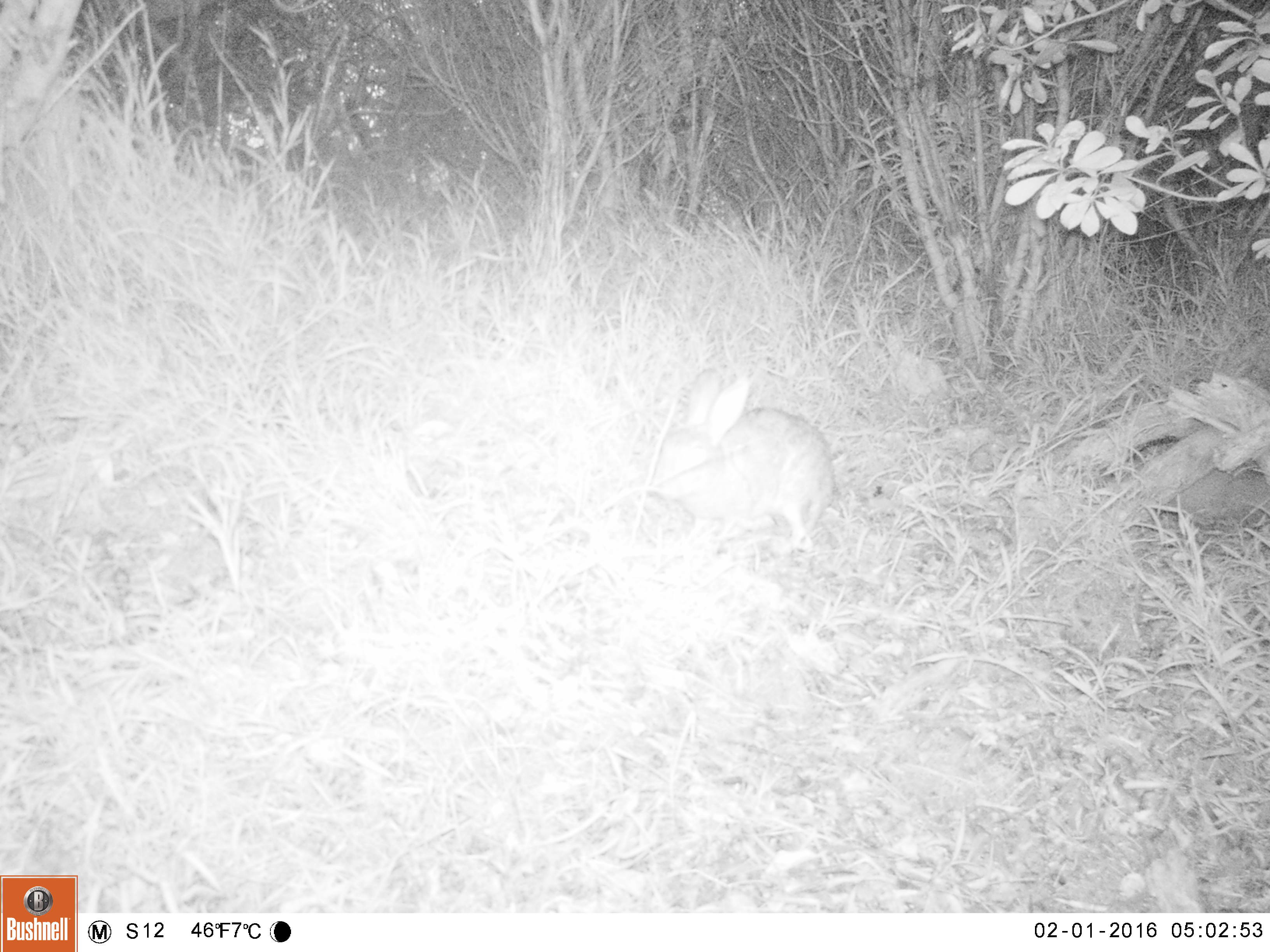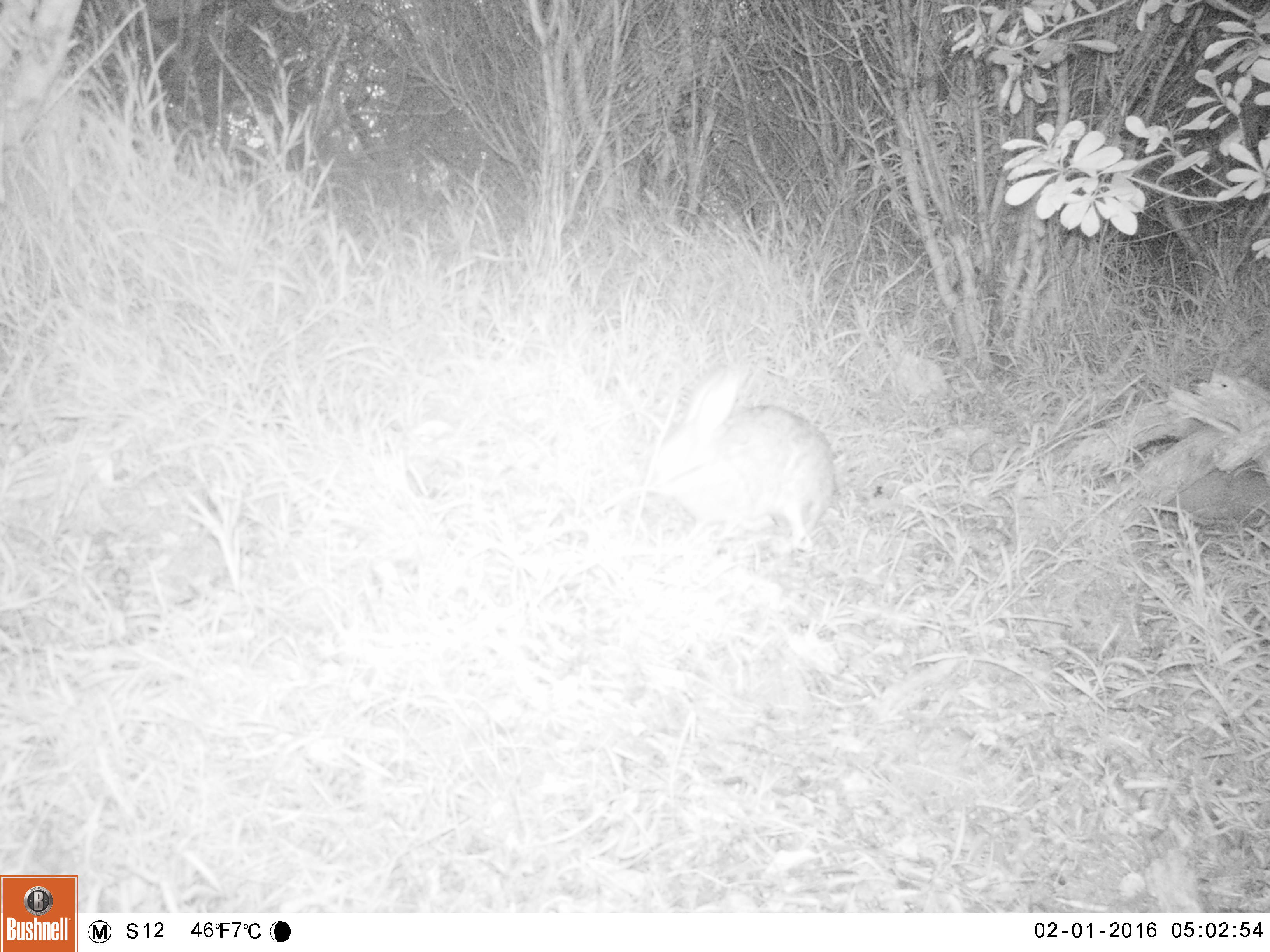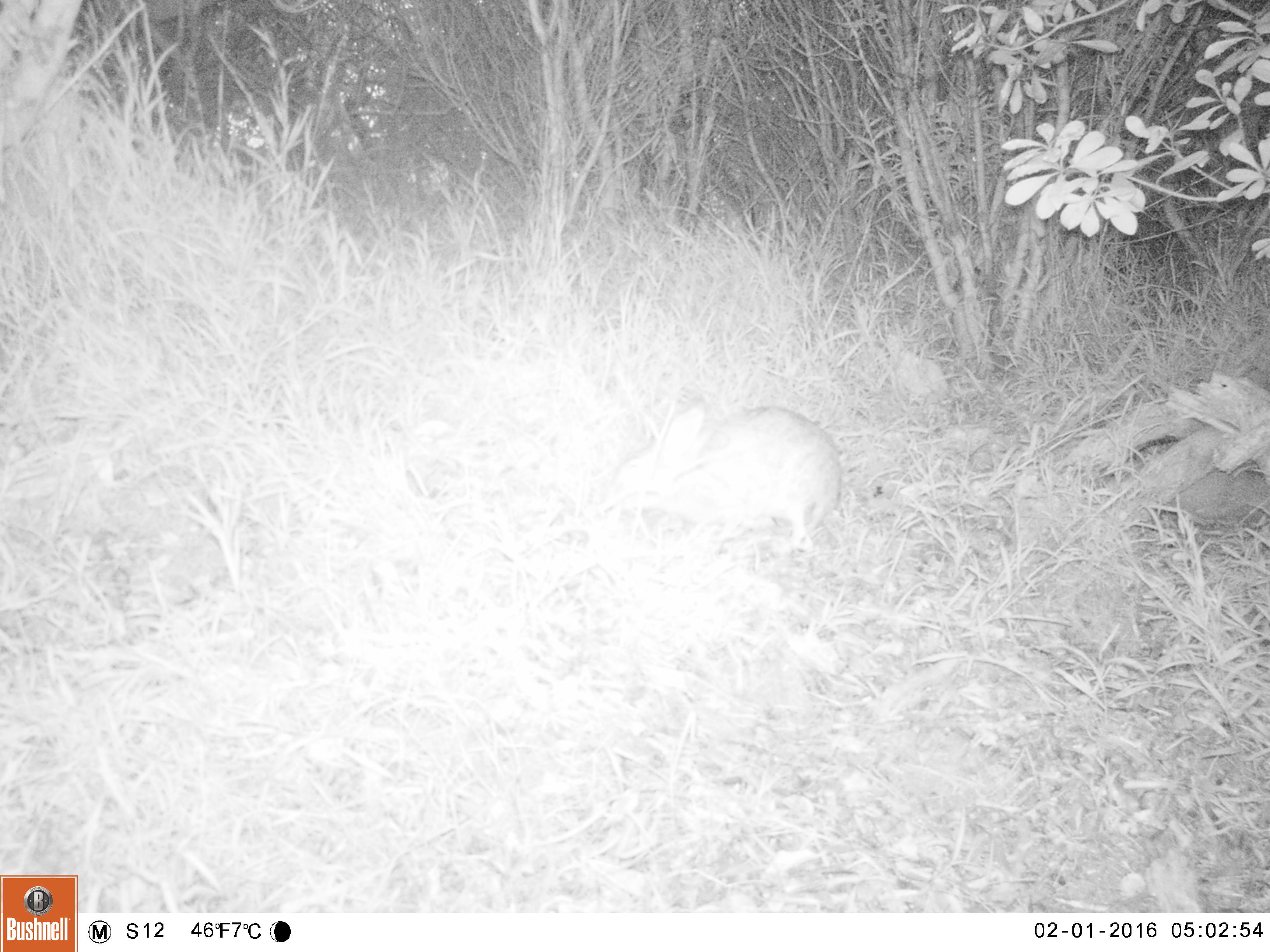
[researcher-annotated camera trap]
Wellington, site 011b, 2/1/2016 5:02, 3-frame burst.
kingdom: Animalia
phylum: Chordata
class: Mammalia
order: Lagomorpha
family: Leporidae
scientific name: Leporidae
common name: rabbit